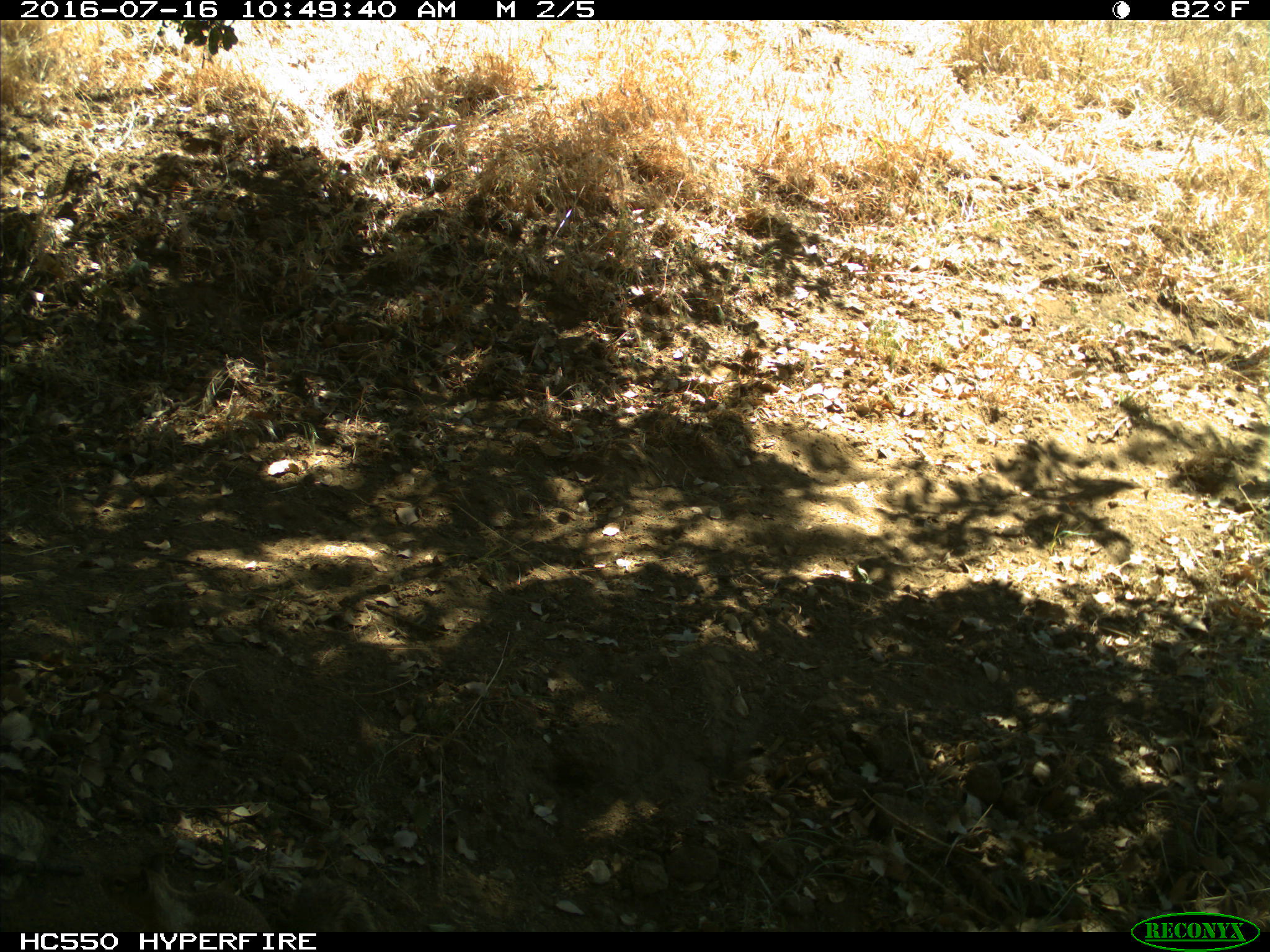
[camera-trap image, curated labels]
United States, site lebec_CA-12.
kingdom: Animalia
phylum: Chordata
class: Mammalia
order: Rodentia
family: Sciuridae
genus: Otospermophilus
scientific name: Otospermophilus beecheyi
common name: california ground squirrel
Otospermophilus beecheyi (california ground squirrel).